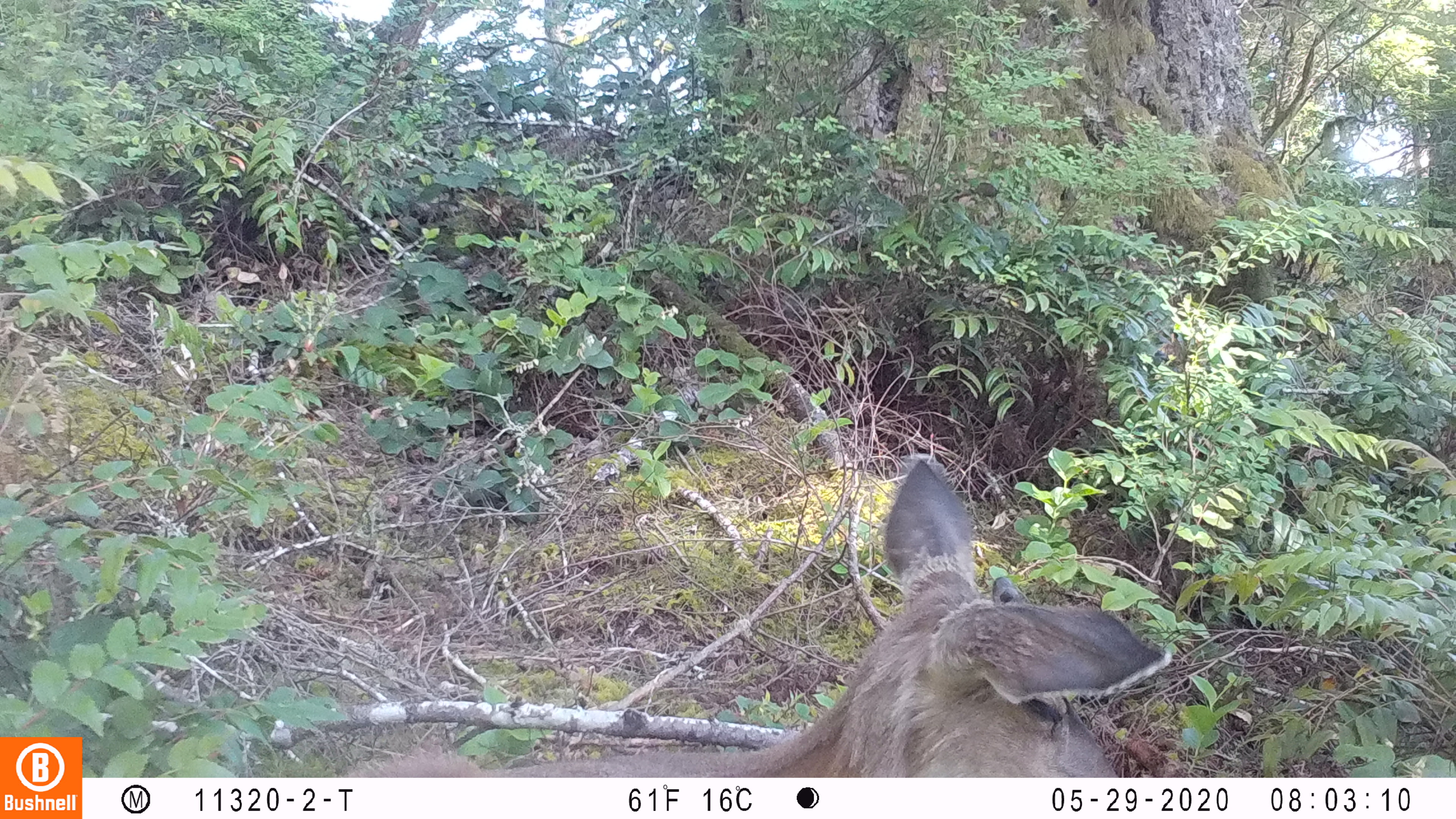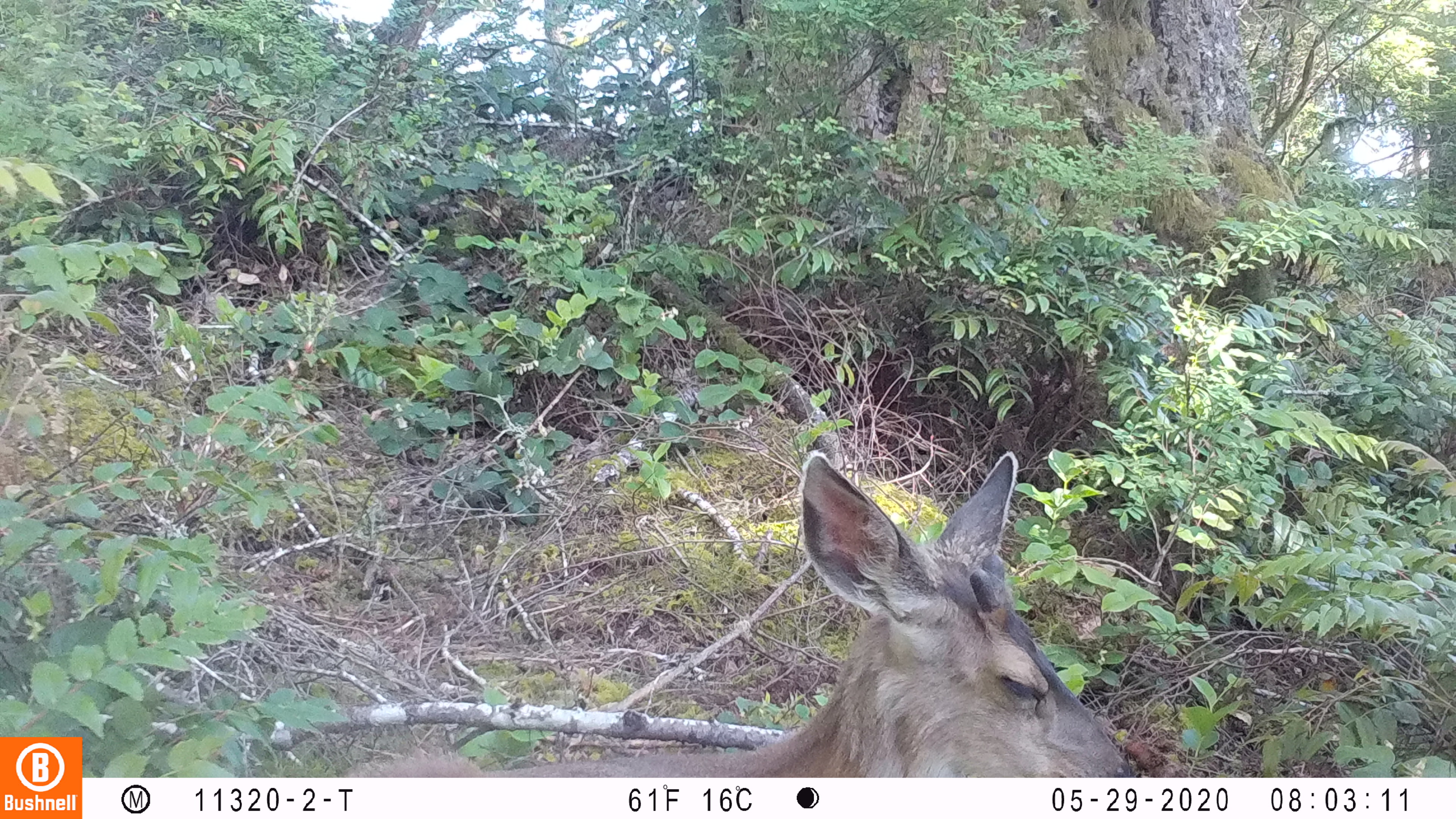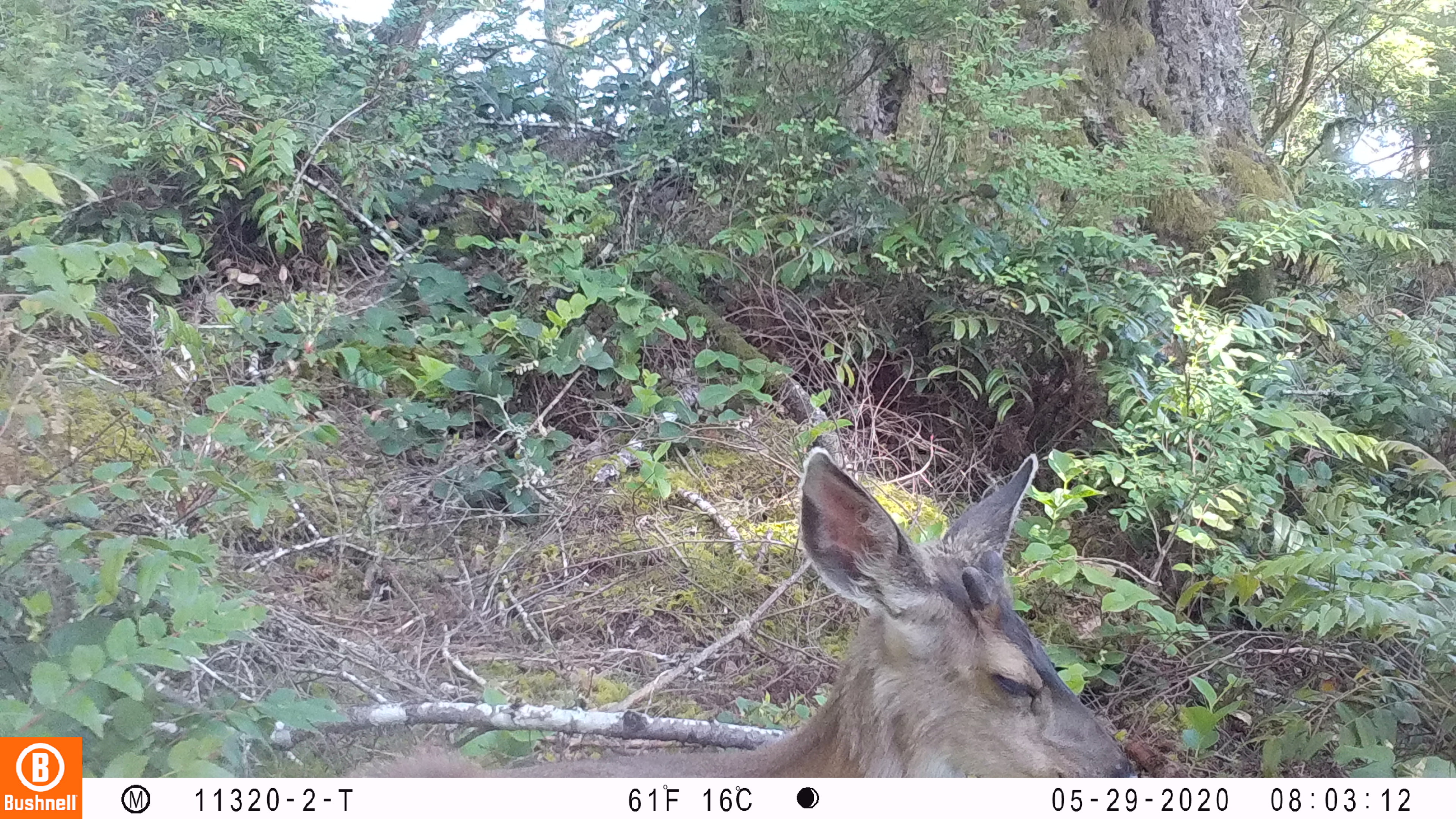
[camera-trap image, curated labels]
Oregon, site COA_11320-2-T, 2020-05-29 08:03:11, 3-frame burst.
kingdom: Animalia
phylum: Chordata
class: Mammalia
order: Artiodactyla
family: Cervidae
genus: Odocoileus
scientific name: Odocoileus hemionus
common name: black-tailed deer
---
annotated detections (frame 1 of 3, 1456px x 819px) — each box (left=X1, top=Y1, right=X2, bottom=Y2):
black-tailed deer: (left=336, top=444, right=1183, bottom=772)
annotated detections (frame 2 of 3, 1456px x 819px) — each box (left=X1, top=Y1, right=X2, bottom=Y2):
black-tailed deer: (left=317, top=444, right=1142, bottom=770)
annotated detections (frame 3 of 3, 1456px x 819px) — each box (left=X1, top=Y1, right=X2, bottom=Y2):
black-tailed deer: (left=344, top=435, right=1144, bottom=770)